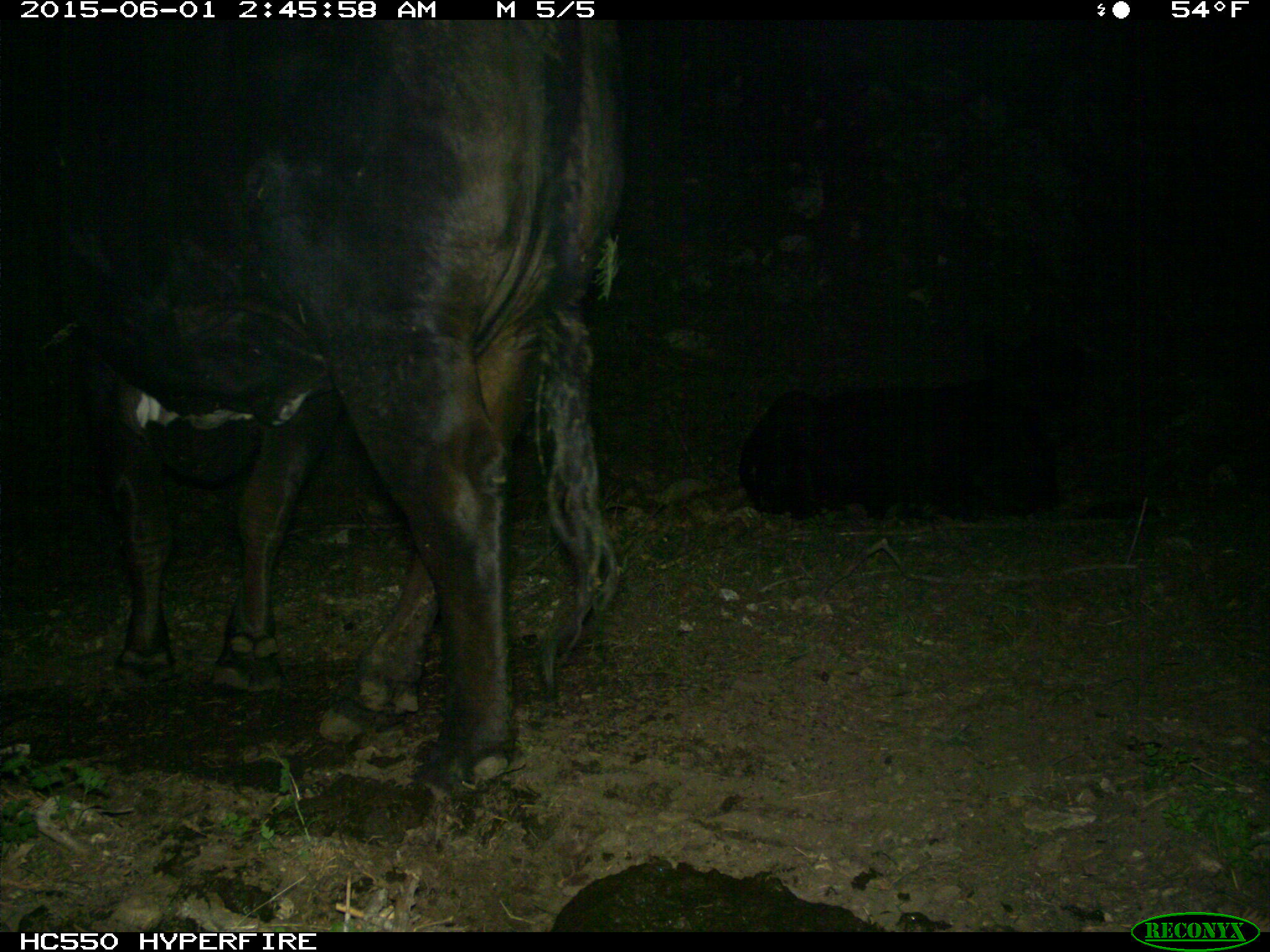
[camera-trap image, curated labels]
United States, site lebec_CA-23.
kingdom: Animalia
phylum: Chordata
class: Mammalia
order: Artiodactyla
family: Bovidae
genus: Bos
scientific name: Bos taurus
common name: domestic cow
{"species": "Bos taurus (domestic cow)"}